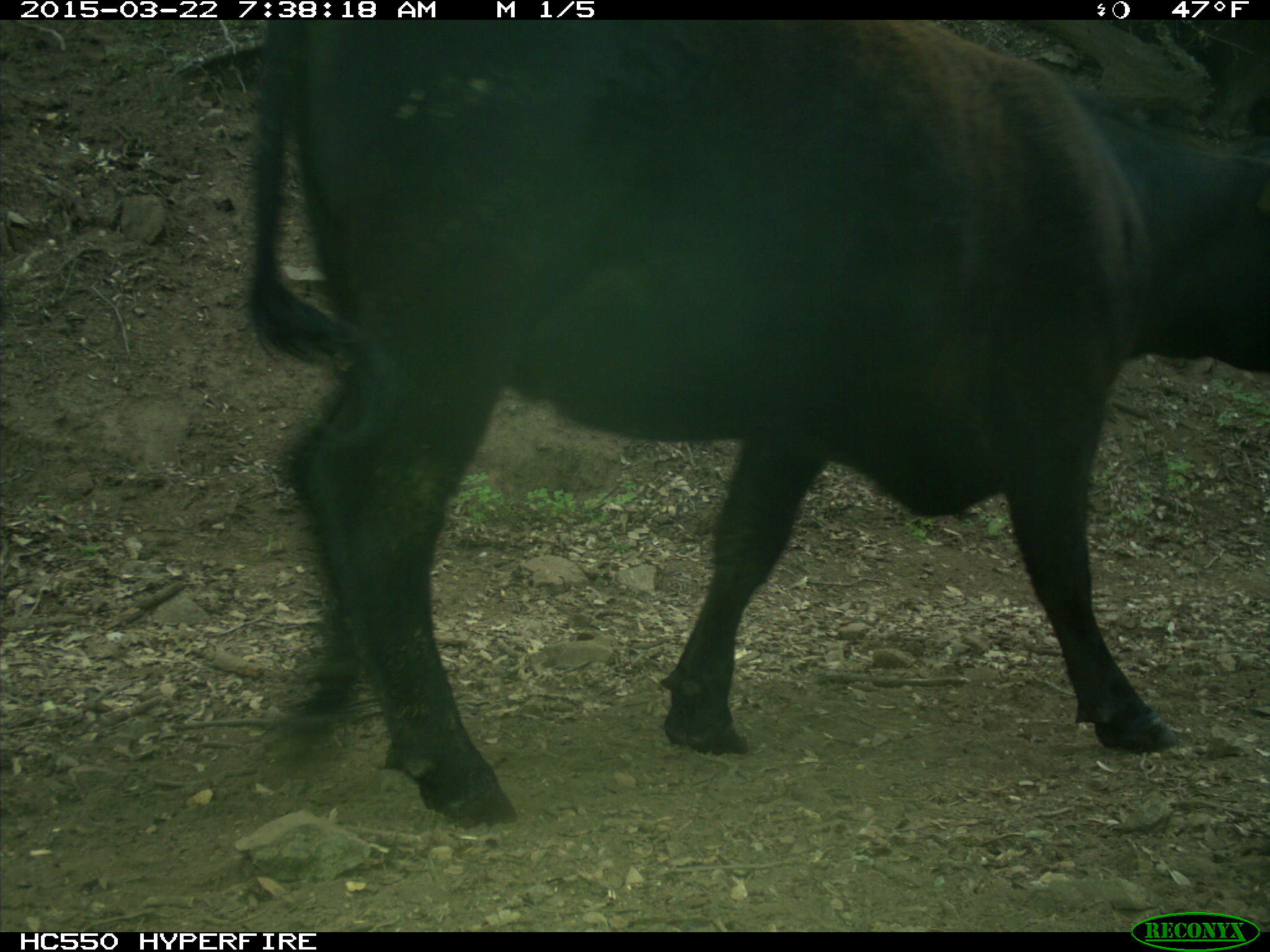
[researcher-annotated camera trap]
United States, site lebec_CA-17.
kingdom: Animalia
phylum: Chordata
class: Mammalia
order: Artiodactyla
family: Bovidae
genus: Bos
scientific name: Bos taurus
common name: domestic cow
Bos taurus (domestic cow).